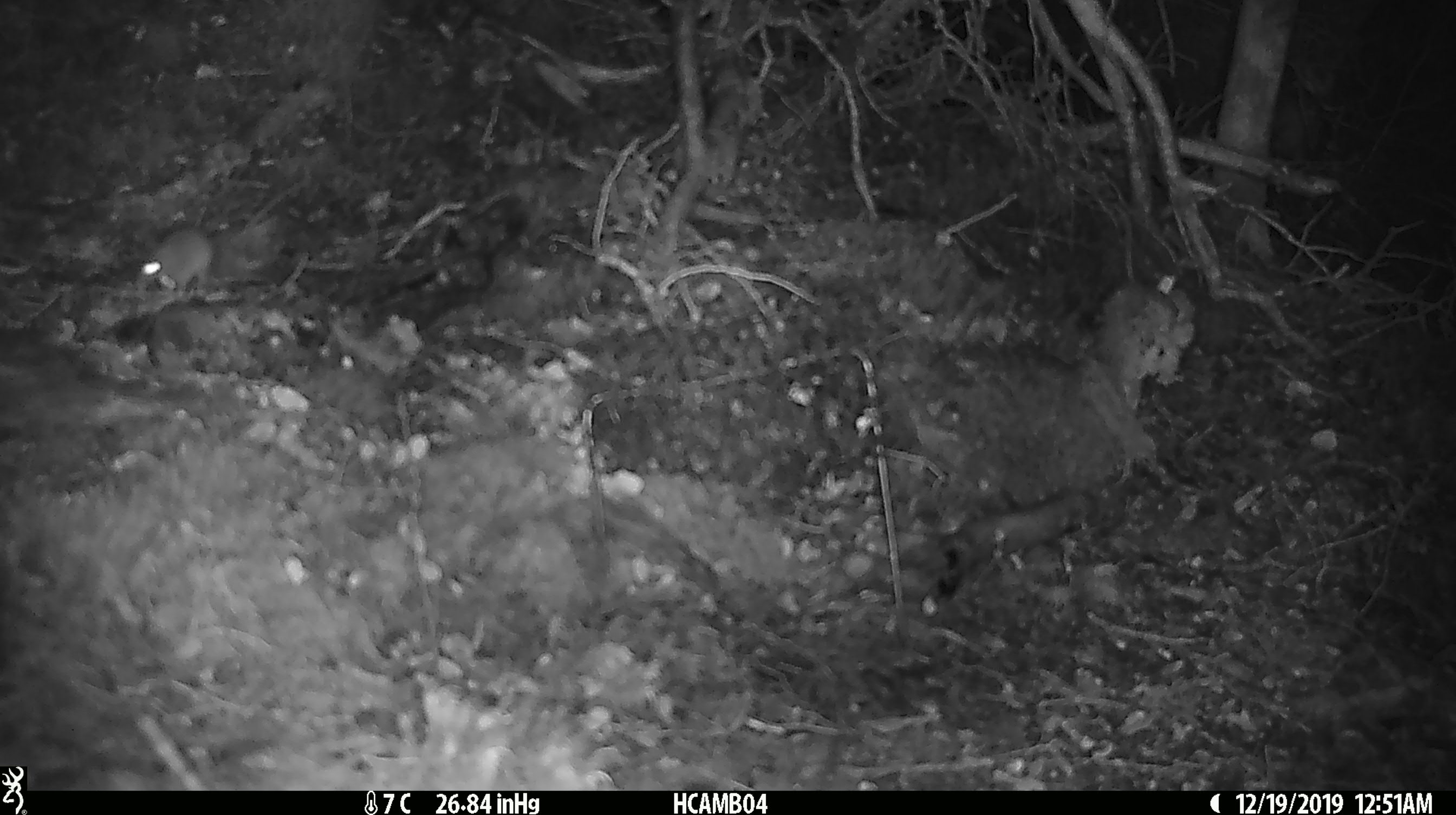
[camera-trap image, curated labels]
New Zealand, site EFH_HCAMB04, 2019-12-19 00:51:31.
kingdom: Animalia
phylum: Chordata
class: Mammalia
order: Rodentia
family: Muridae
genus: Mus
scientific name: Mus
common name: mouse